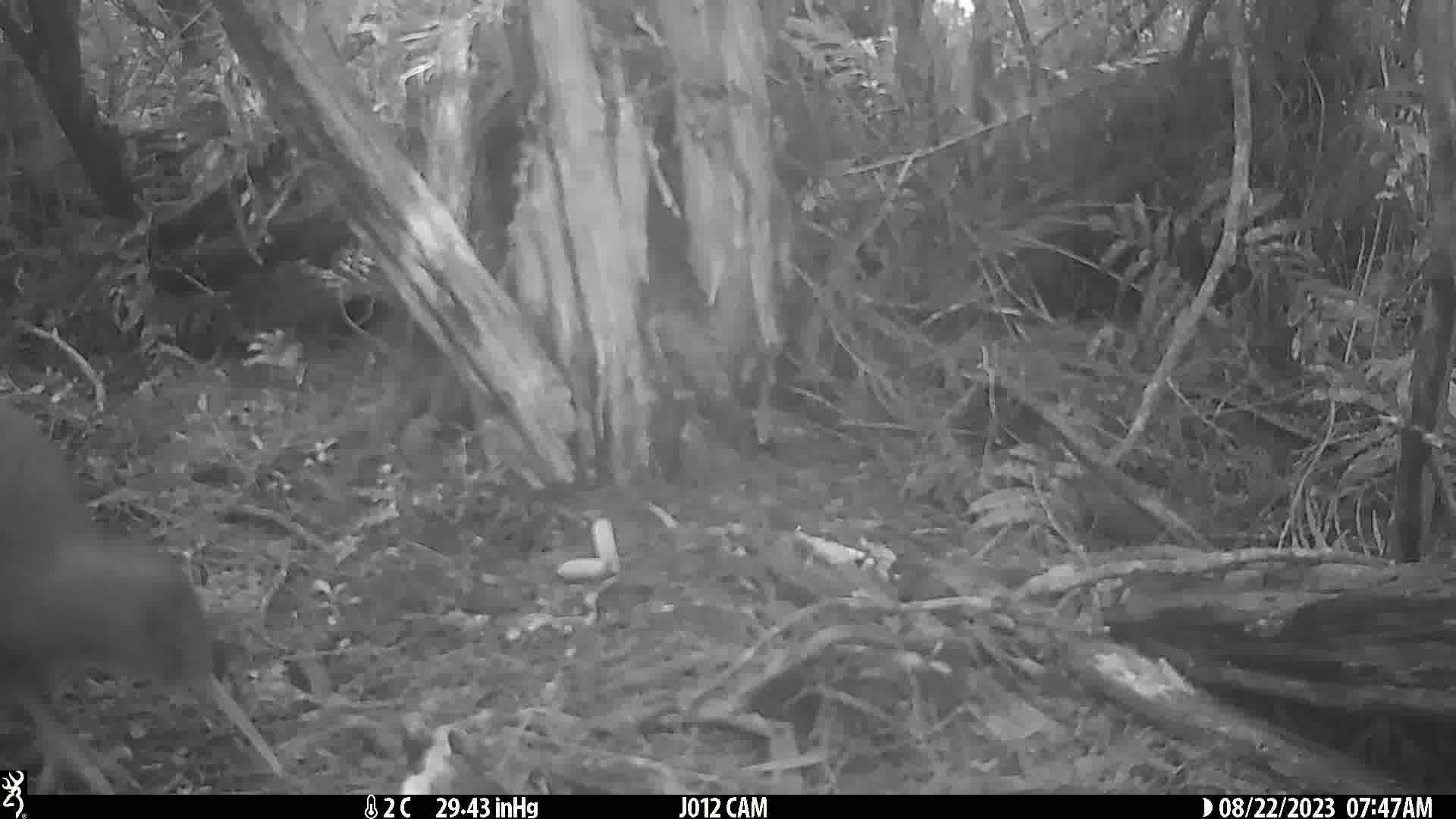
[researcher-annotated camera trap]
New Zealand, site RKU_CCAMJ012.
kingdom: Animalia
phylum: Chordata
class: Aves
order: Apterygiformes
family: Apterygidae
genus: Apteryx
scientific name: Apteryx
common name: kiwi